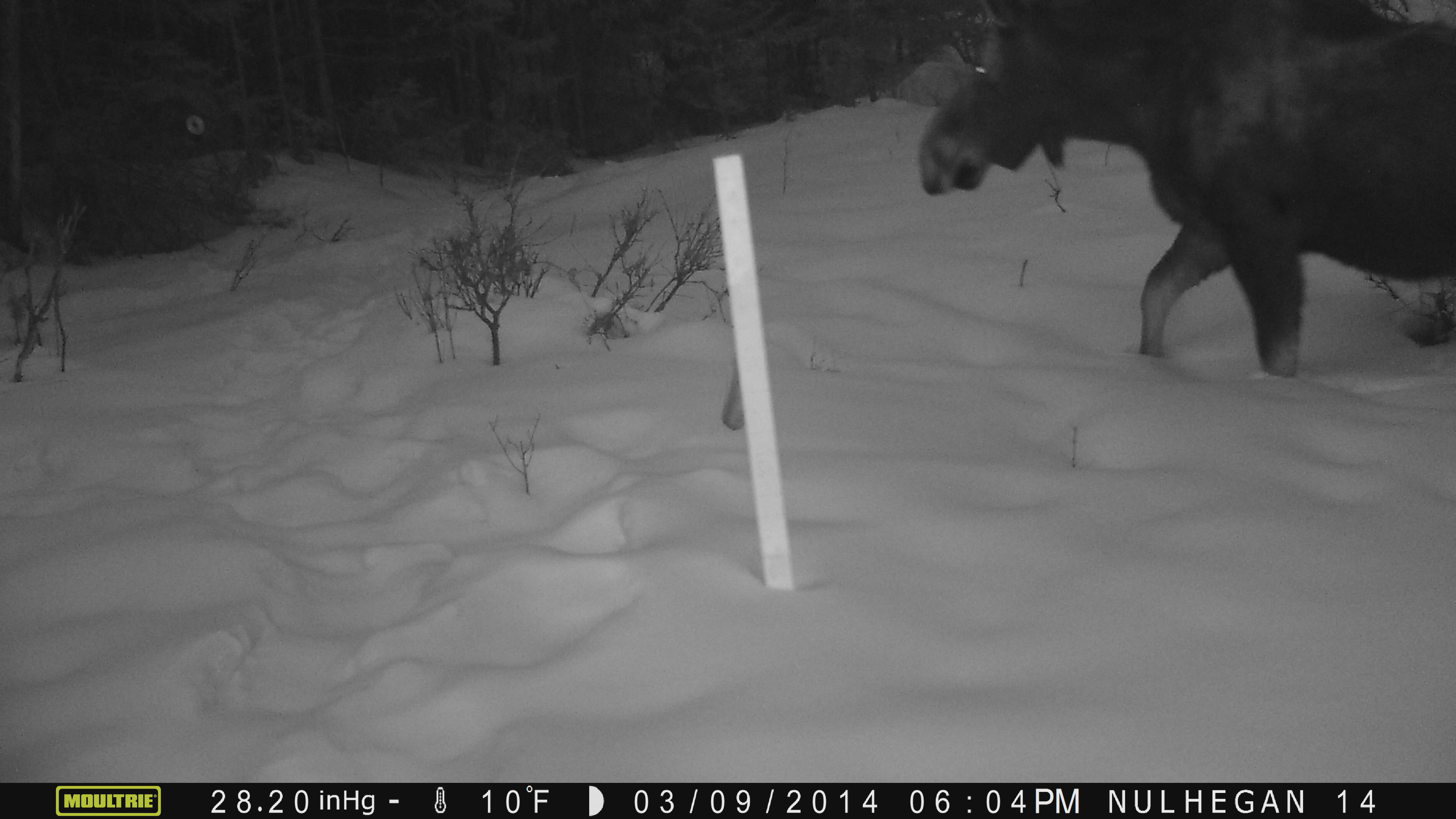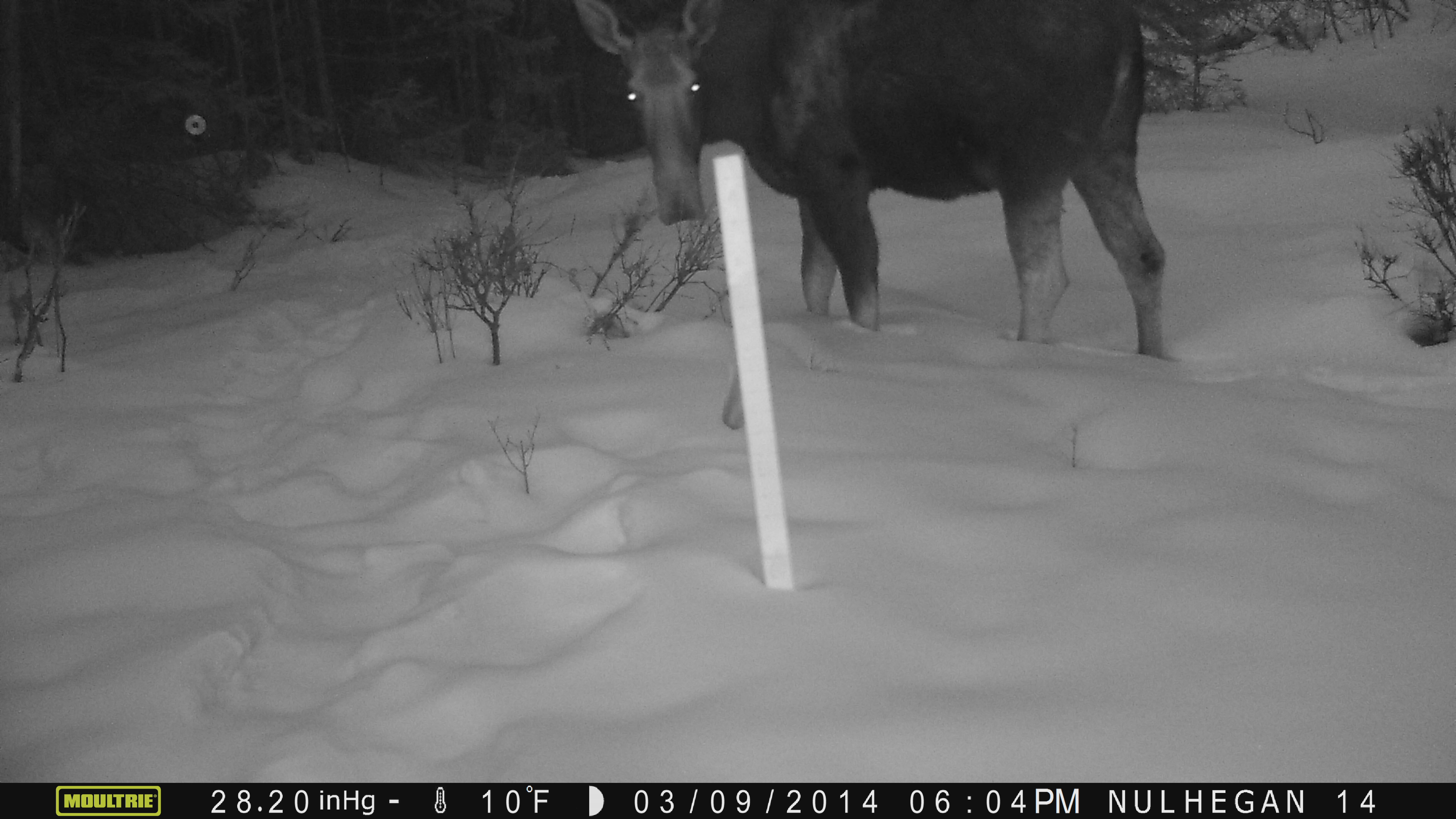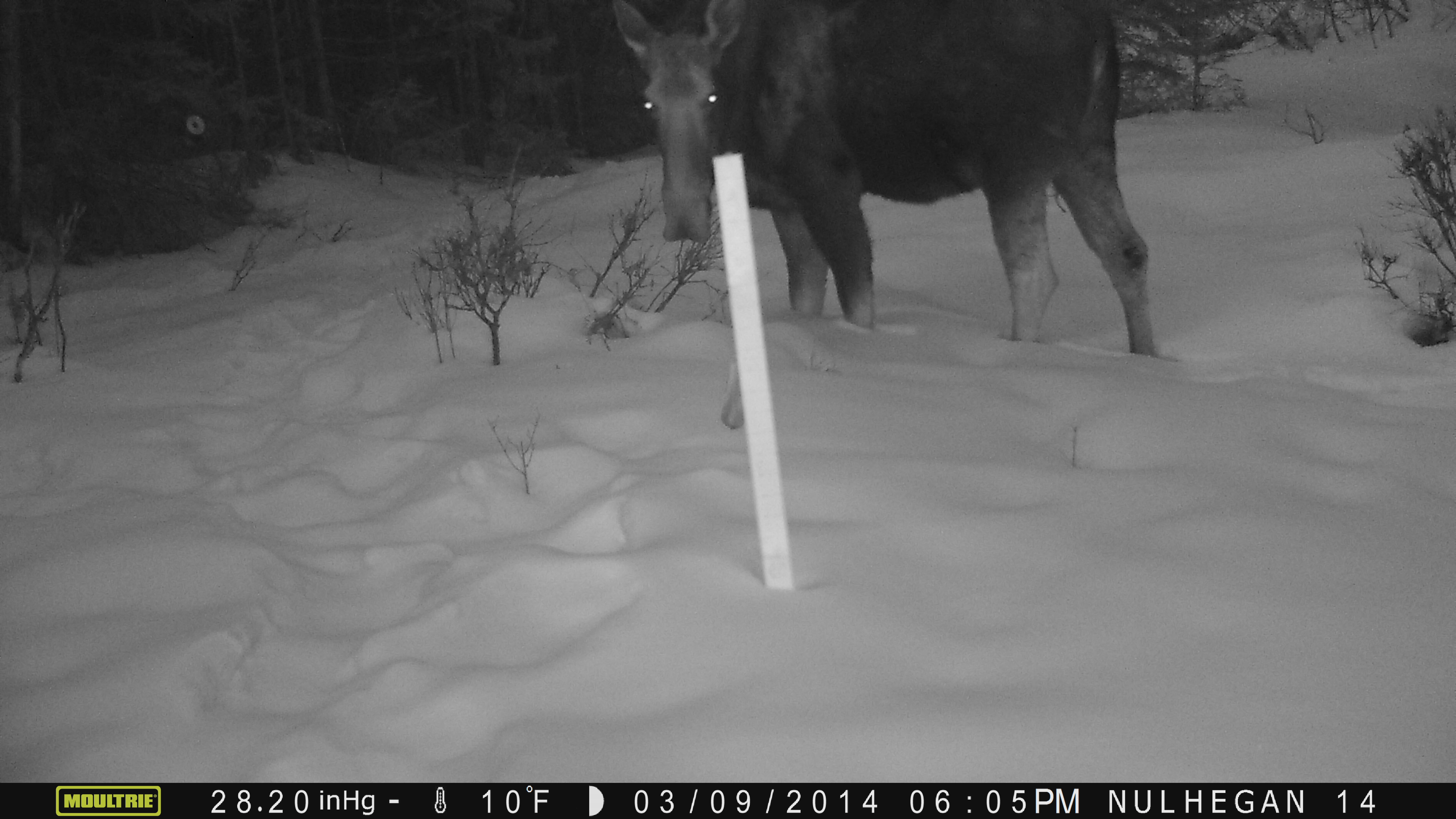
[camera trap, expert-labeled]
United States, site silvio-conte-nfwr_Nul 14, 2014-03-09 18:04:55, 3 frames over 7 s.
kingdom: Animalia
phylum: Chordata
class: Mammalia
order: Artiodactyla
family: Cervidae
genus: Alces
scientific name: Alces alces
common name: moose